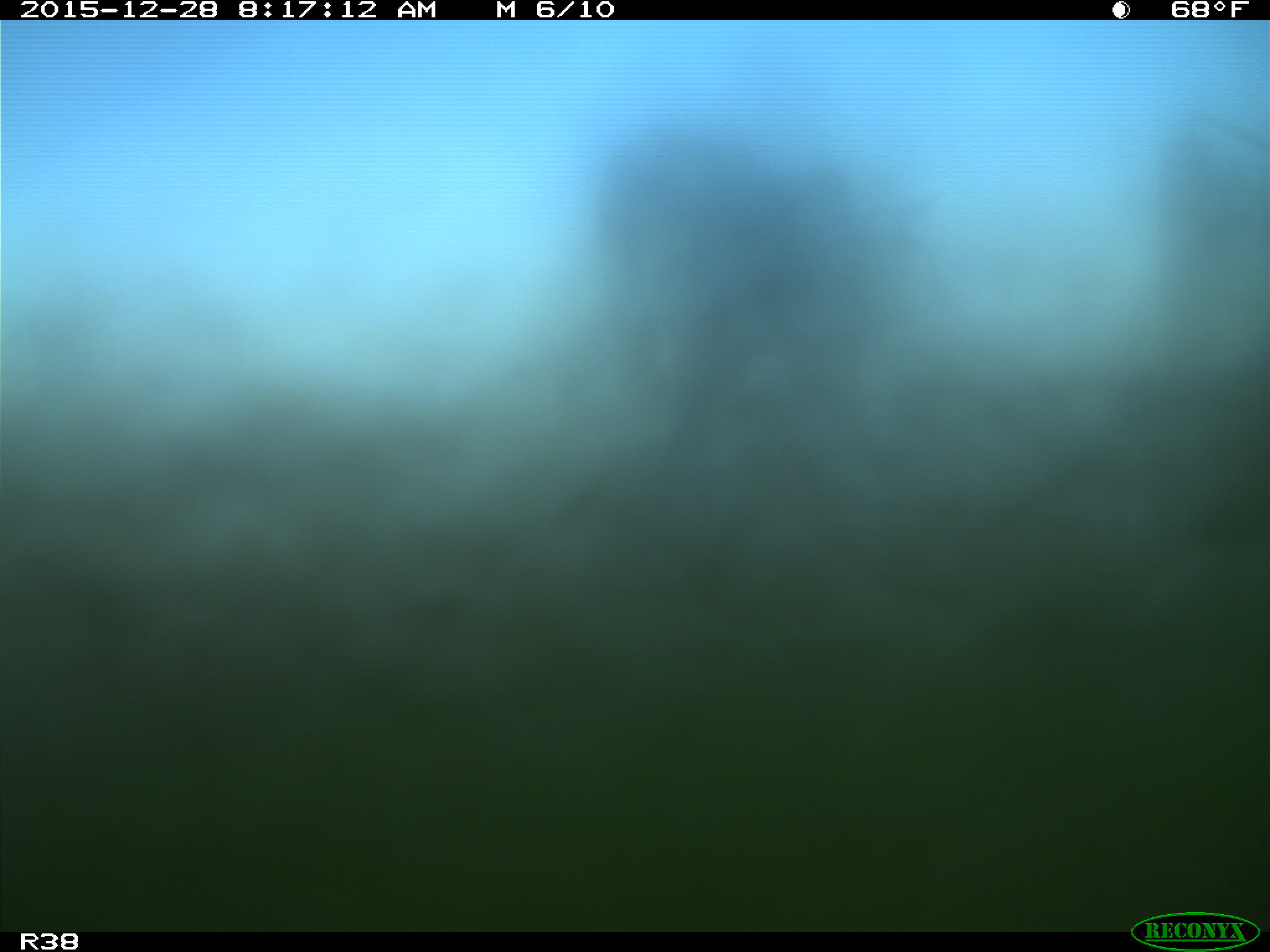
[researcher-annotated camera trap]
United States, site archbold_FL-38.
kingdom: Animalia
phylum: Chordata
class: Mammalia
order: Artiodactyla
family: Bovidae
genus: Bos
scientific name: Bos taurus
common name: domestic cow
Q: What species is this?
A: Bos taurus (domestic cow).